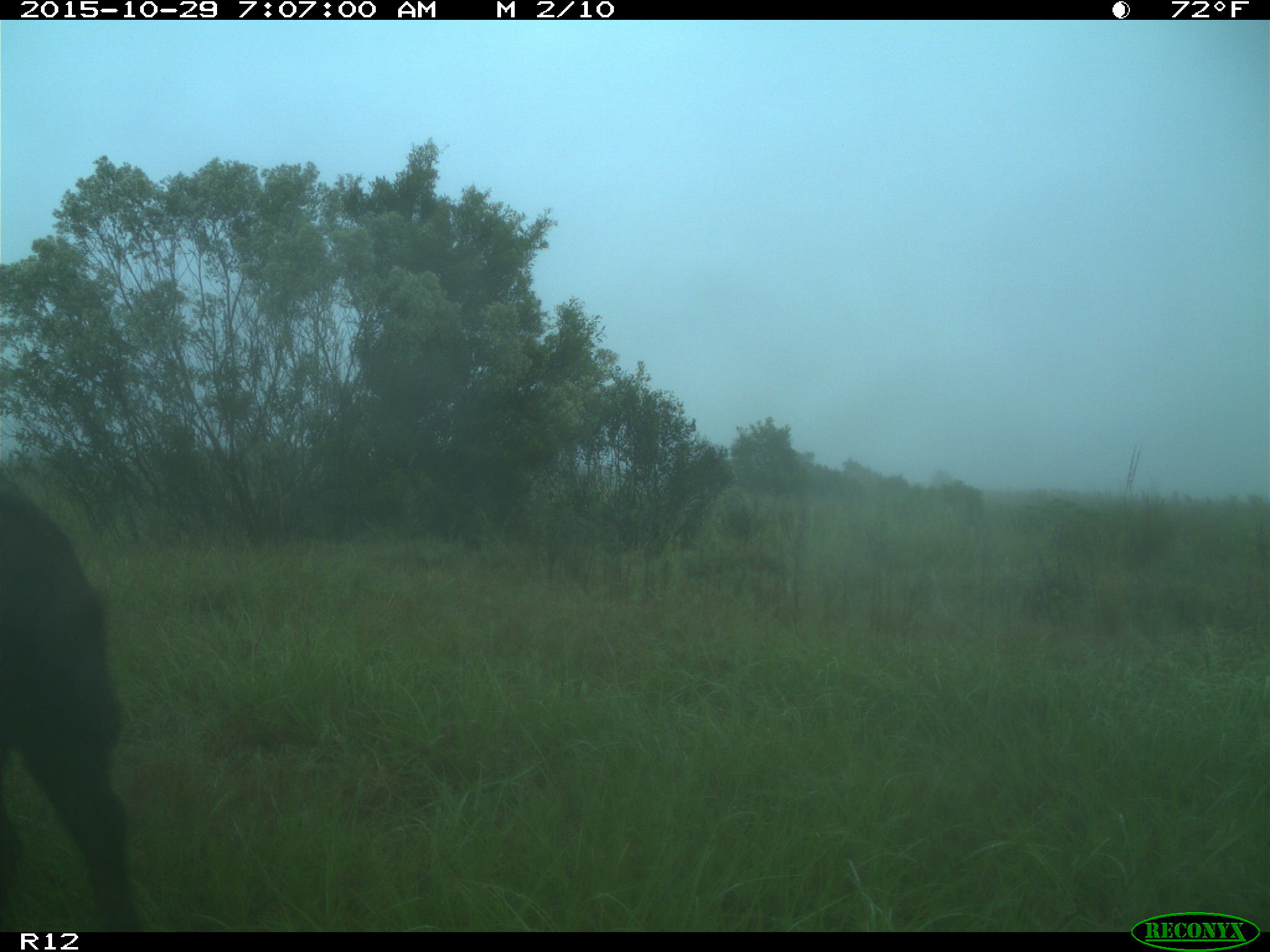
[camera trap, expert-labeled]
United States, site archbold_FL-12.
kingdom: Animalia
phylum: Chordata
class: Mammalia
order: Artiodactyla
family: Suidae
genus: Sus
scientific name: Sus scrofa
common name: wild boar